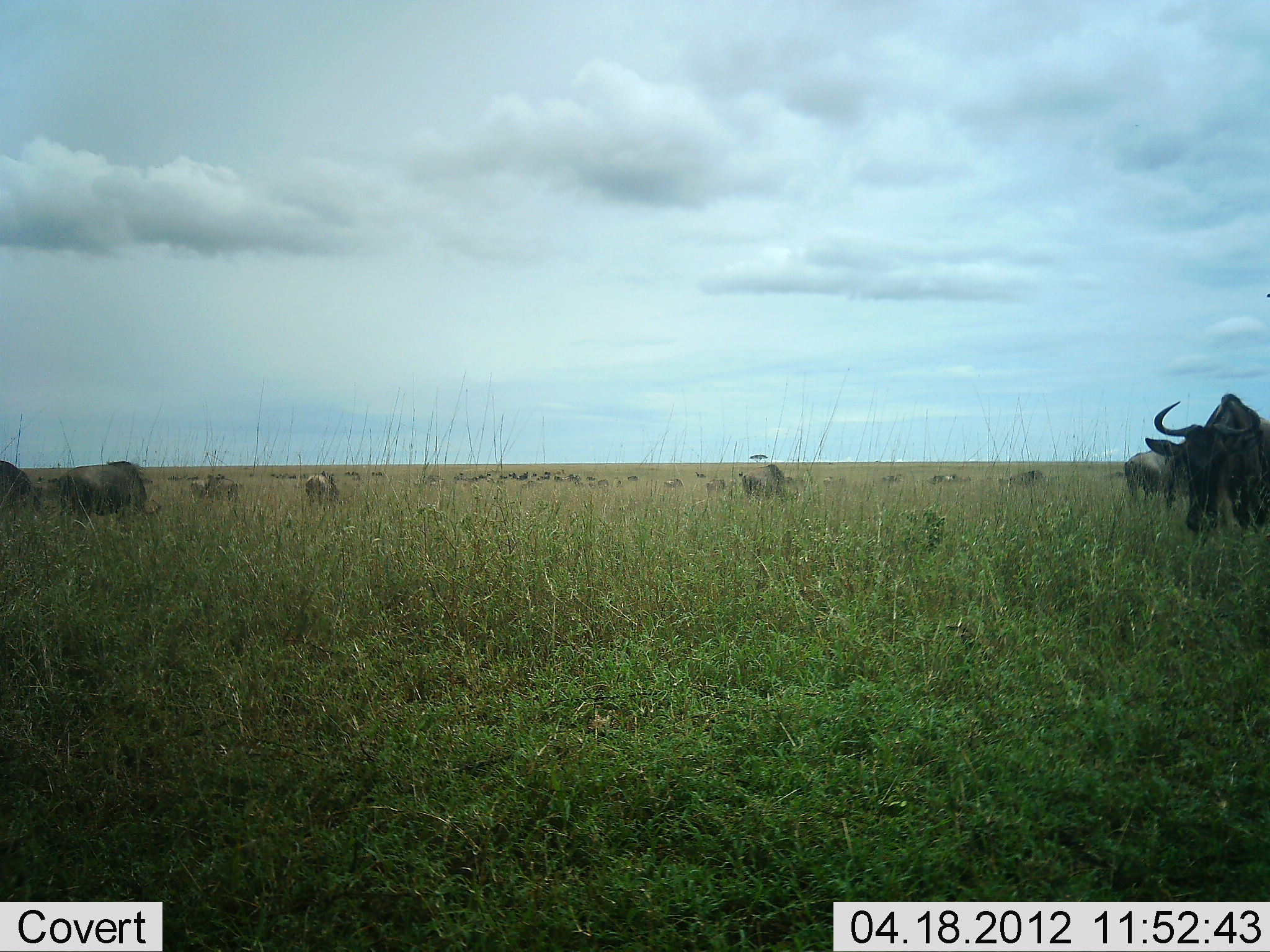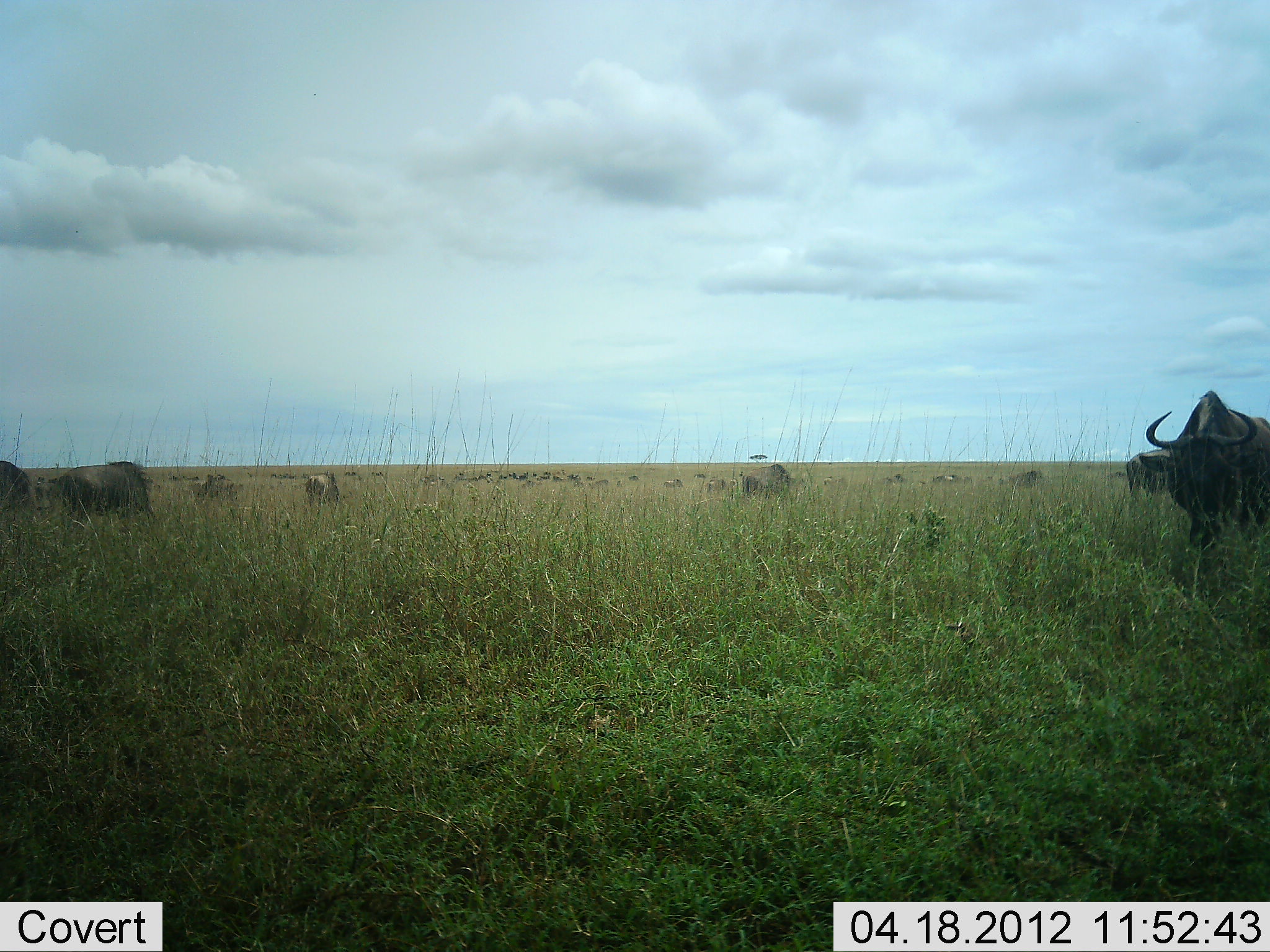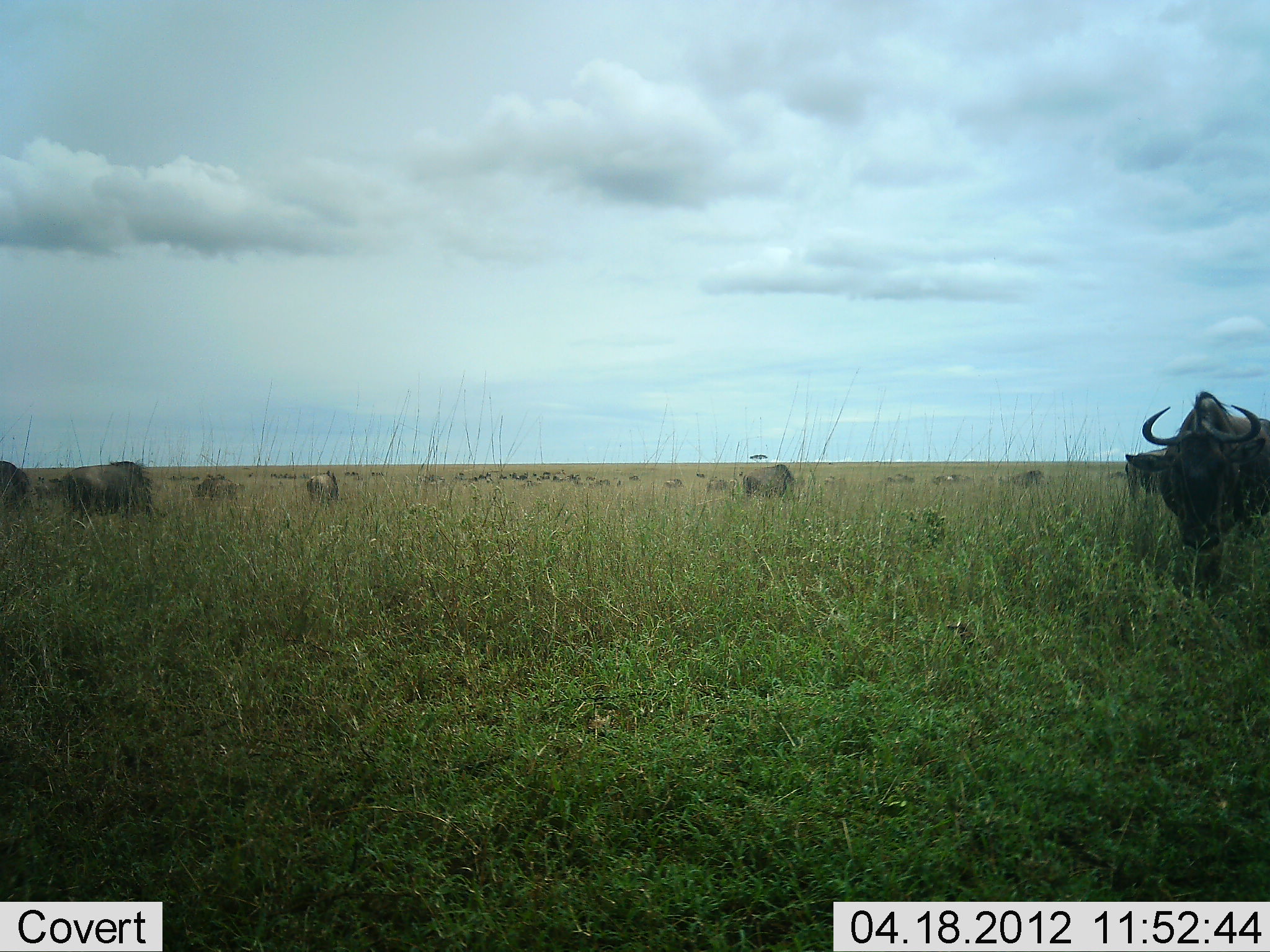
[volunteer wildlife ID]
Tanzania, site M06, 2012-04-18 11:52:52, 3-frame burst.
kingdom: Animalia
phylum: Chordata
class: Mammalia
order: Artiodactyla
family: Bovidae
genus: Connochaetes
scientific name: Connochaetes taurinus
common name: blue wildebeest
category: wildebeest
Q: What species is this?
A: Wildebeest (blue wildebeest) (Connochaetes taurinus).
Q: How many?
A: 11-50.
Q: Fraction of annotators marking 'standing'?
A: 62%.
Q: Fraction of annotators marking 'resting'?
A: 0%.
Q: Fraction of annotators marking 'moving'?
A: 31%.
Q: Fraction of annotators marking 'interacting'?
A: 0%.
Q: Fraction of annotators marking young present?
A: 0%.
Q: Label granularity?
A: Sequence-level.